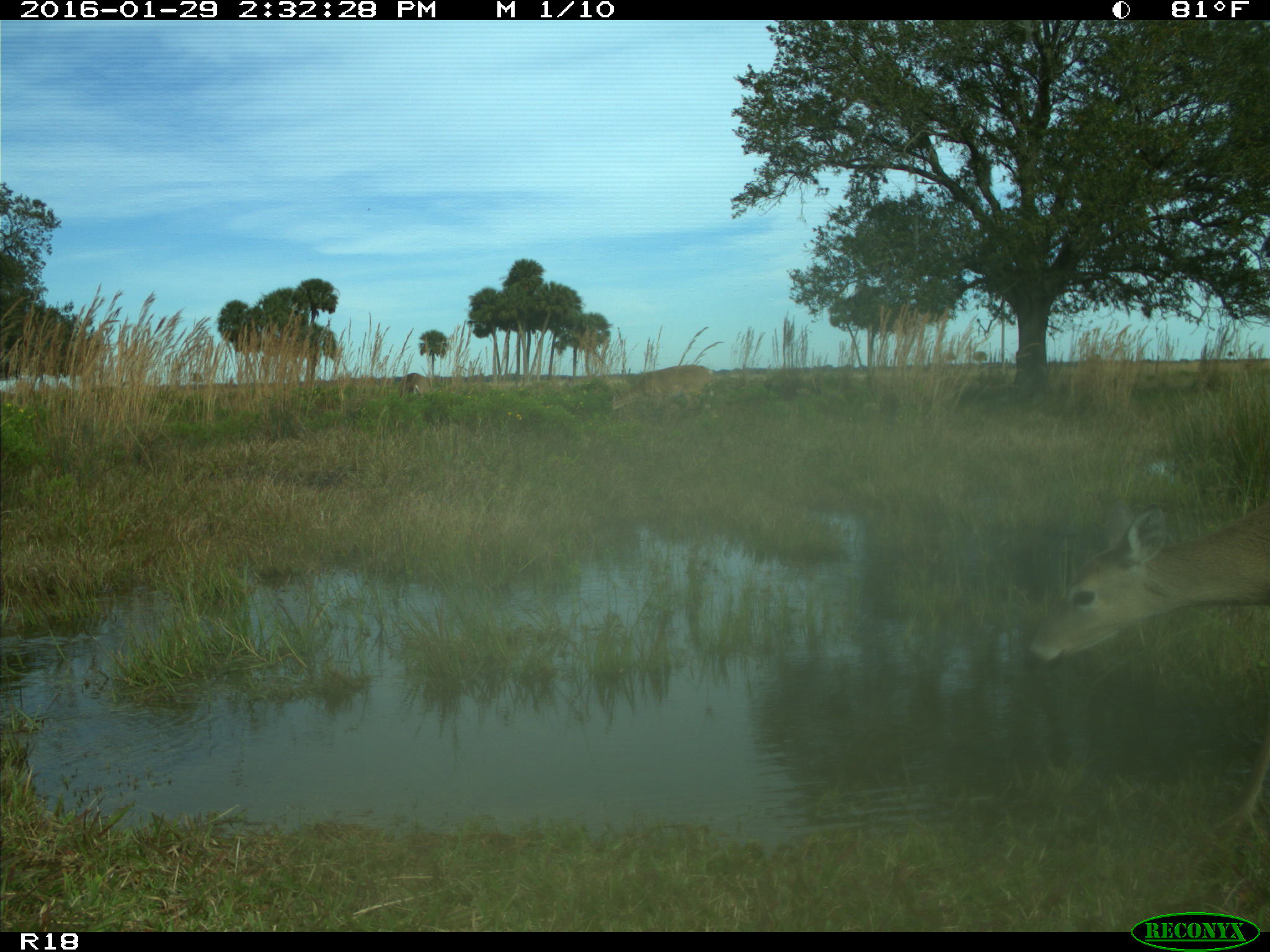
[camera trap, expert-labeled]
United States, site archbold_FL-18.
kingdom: Animalia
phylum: Chordata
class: Mammalia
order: Artiodactyla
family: Cervidae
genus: Odocoileus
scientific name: Odocoileus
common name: deer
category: unidentified deer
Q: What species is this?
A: Unidentified deer (deer) (Odocoileus).